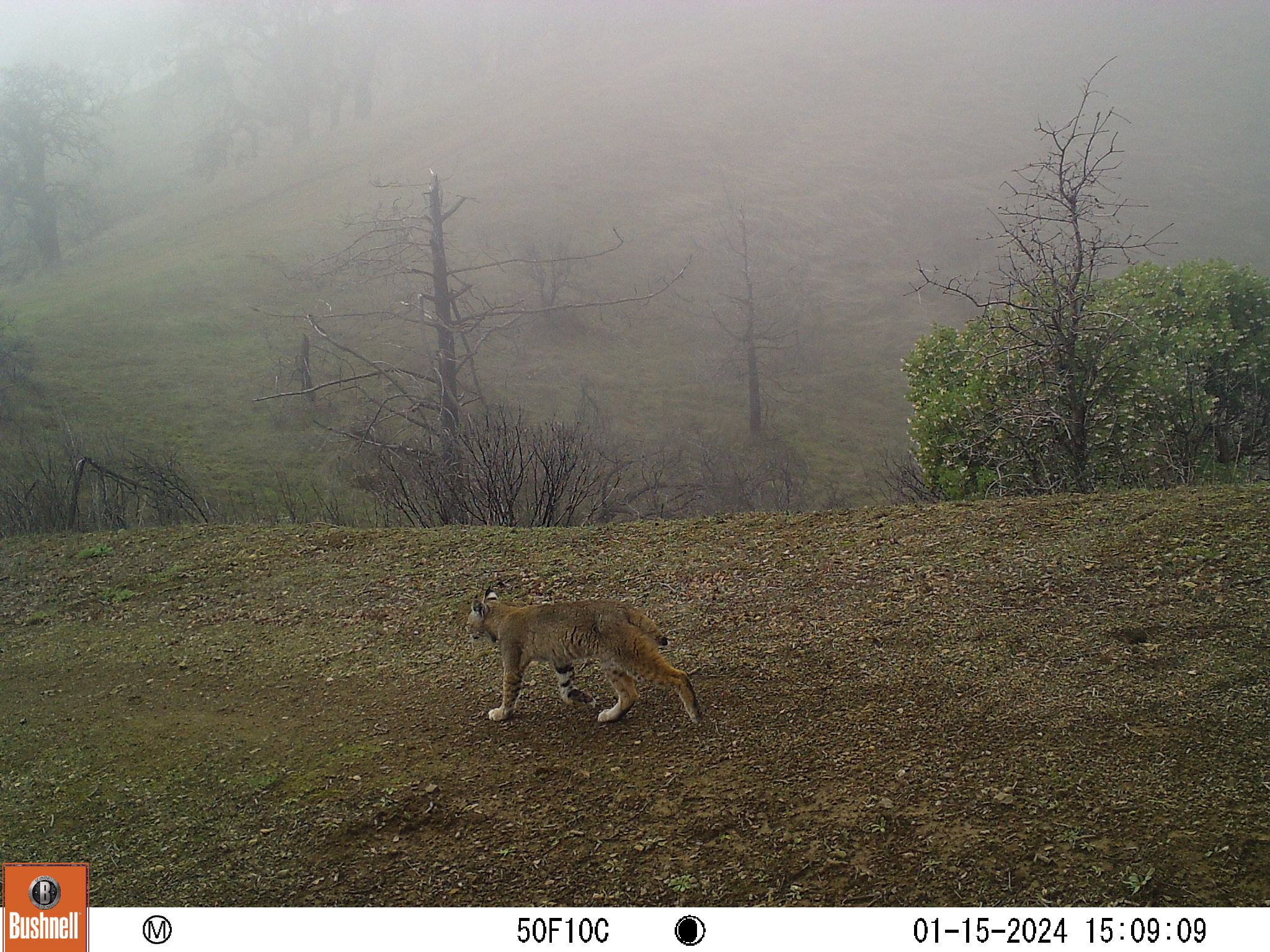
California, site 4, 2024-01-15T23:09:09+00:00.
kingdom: Animalia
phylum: Chordata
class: Mammalia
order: Carnivora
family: Felidae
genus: Lynx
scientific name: Lynx rufus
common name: bobcat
Bobcat (Lynx rufus).